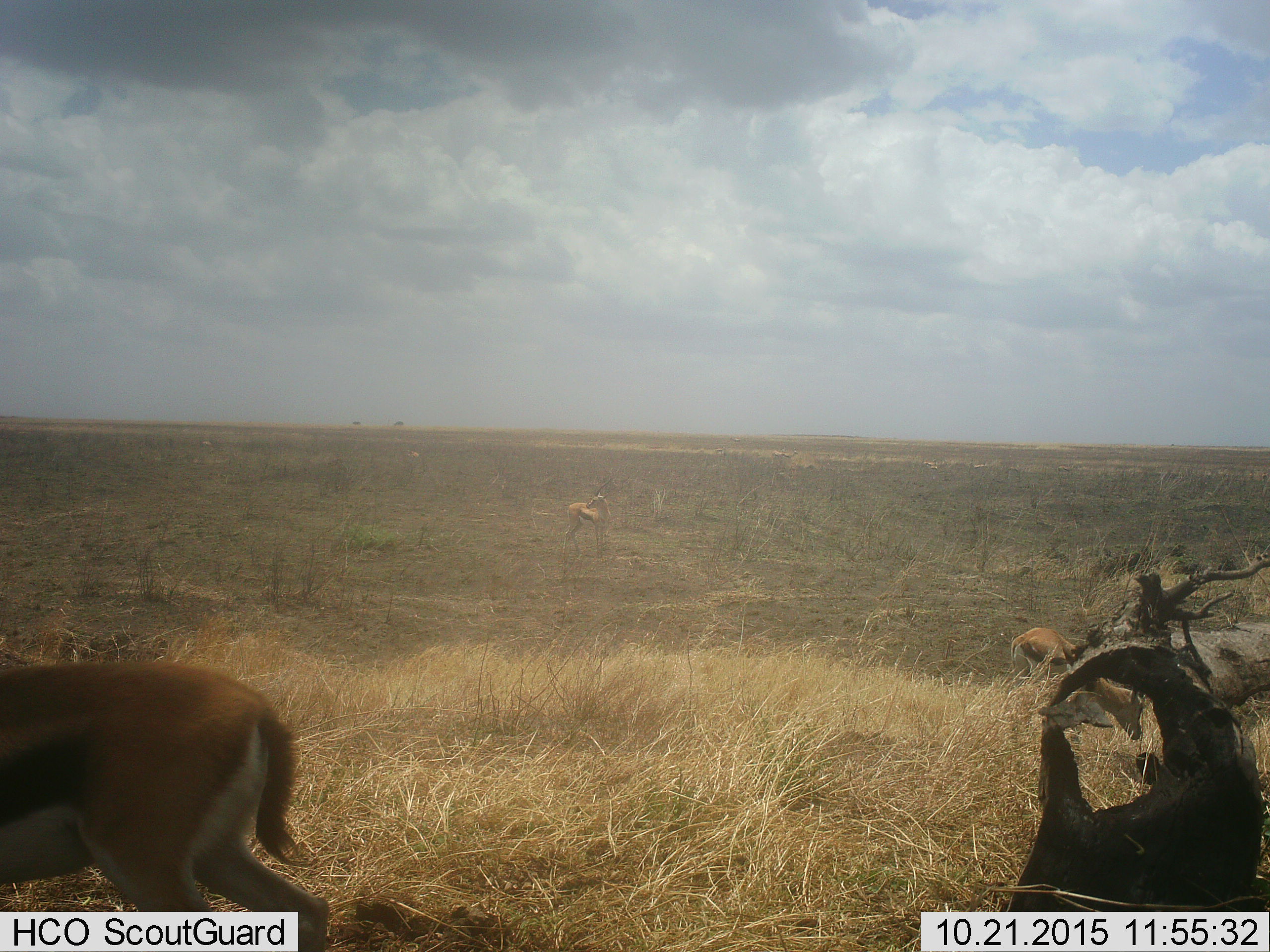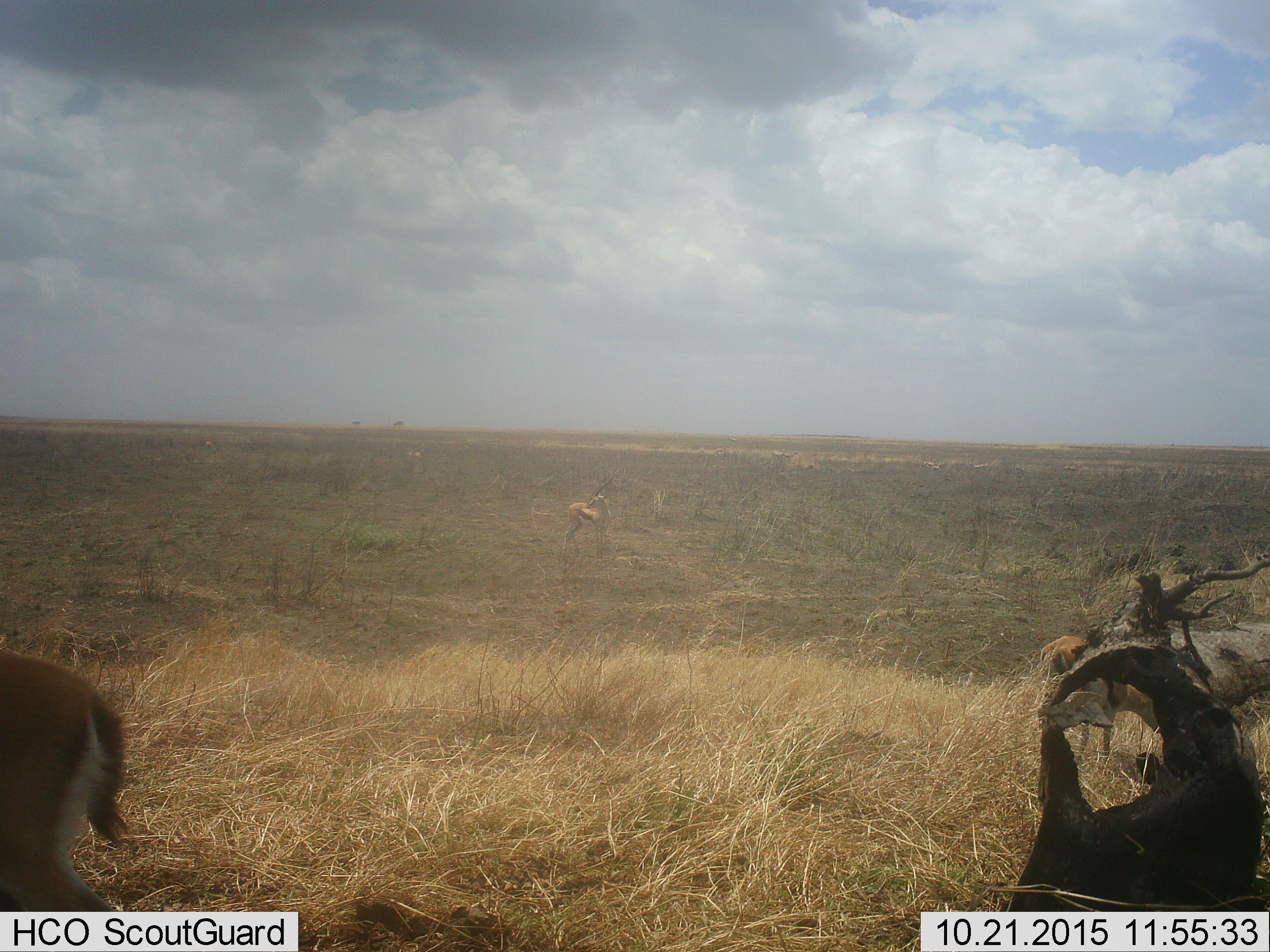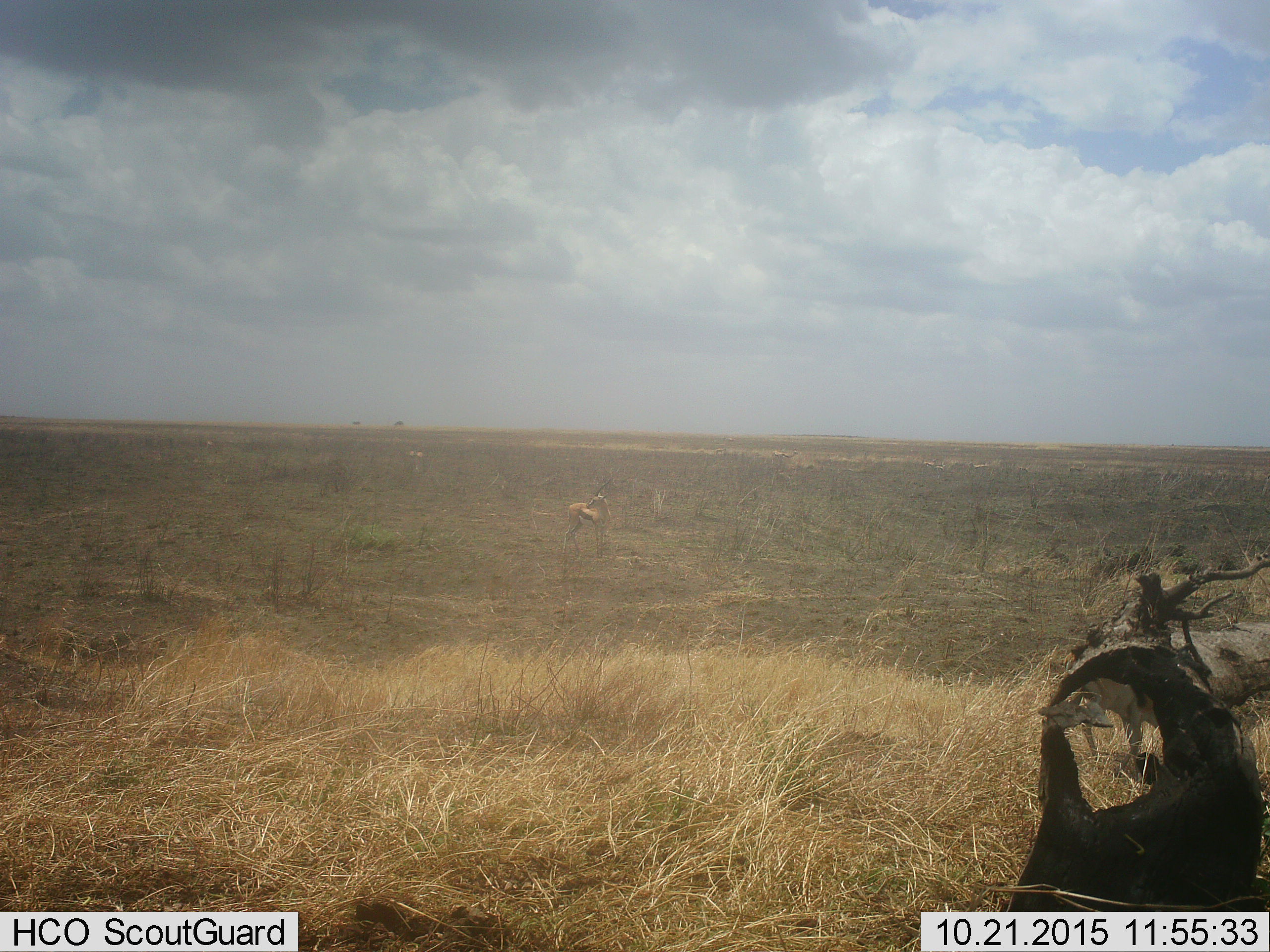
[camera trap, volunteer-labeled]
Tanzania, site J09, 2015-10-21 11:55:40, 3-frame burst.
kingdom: Animalia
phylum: Chordata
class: Mammalia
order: Artiodactyla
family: Bovidae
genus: Eudorcas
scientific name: Eudorcas thomsonii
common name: thomson's gazelle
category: gazellethomsons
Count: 5.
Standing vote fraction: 60%.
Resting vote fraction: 0%.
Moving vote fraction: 90%.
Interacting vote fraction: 0%.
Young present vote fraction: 10%.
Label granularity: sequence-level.